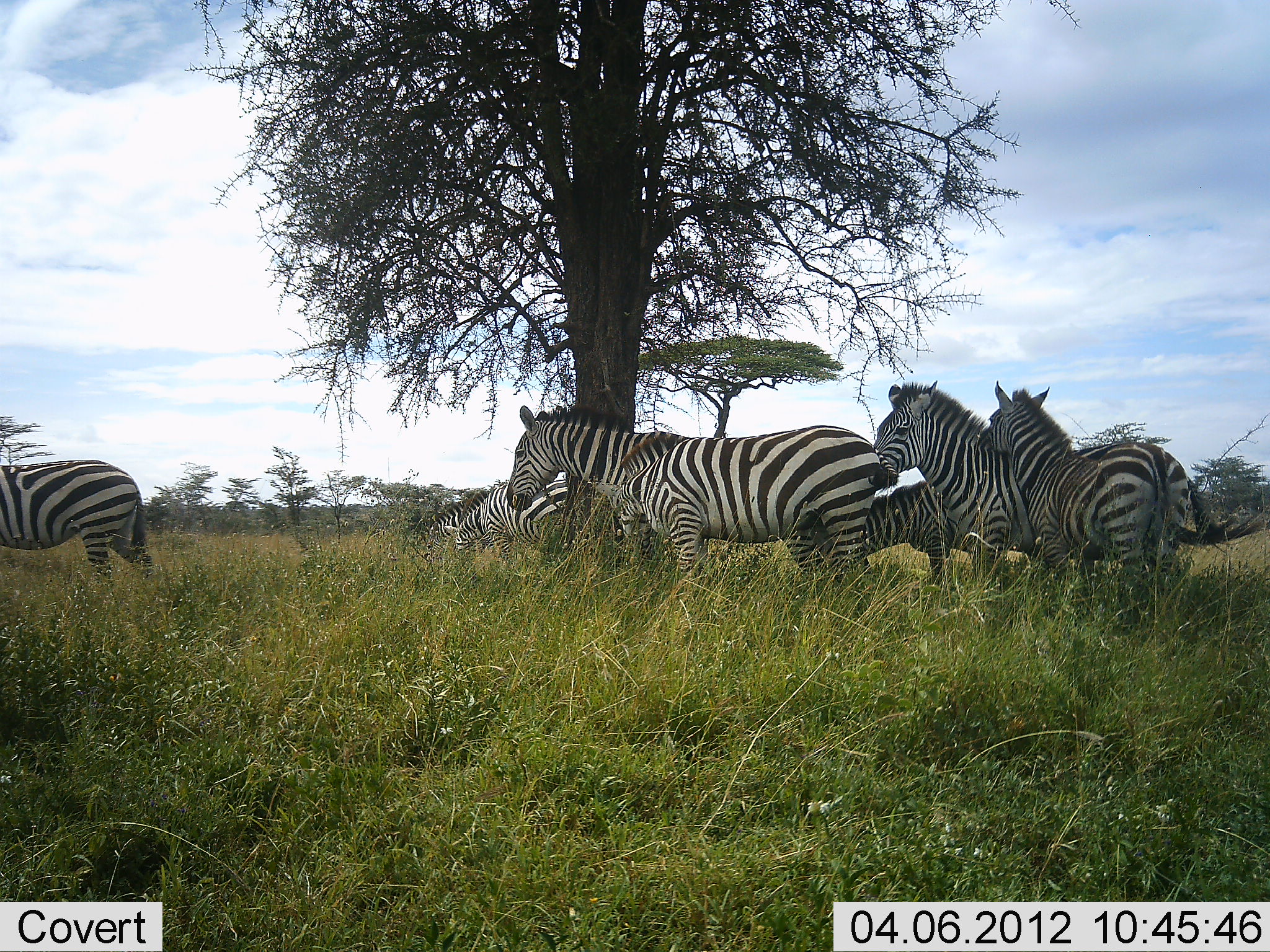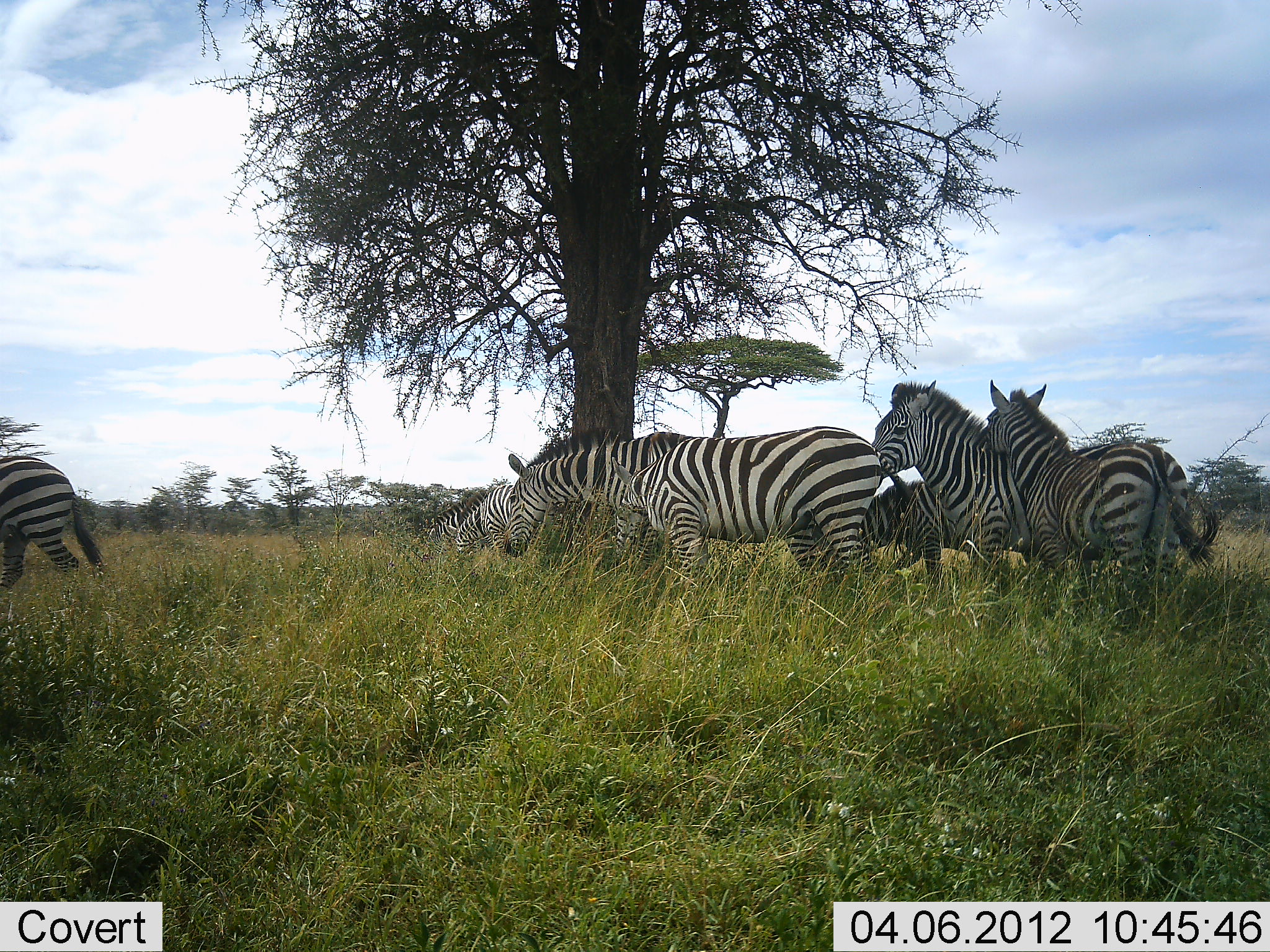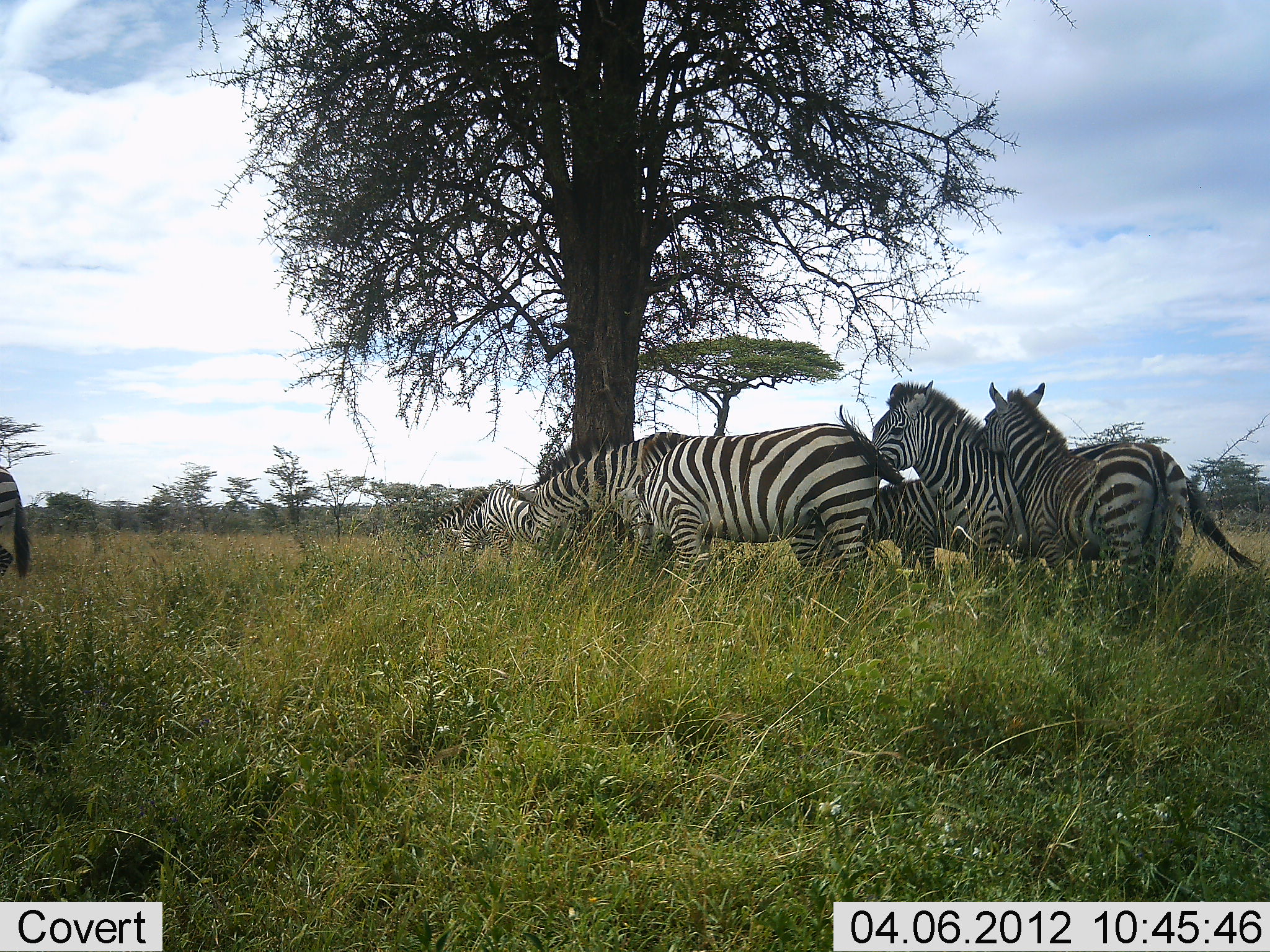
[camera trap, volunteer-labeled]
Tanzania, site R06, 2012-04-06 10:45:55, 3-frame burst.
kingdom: Animalia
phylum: Chordata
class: Mammalia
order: Perissodactyla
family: Equidae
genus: Equus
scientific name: Equus quagga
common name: plains zebra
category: zebra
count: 7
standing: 94%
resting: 0%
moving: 56%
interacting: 6%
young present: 0%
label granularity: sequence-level